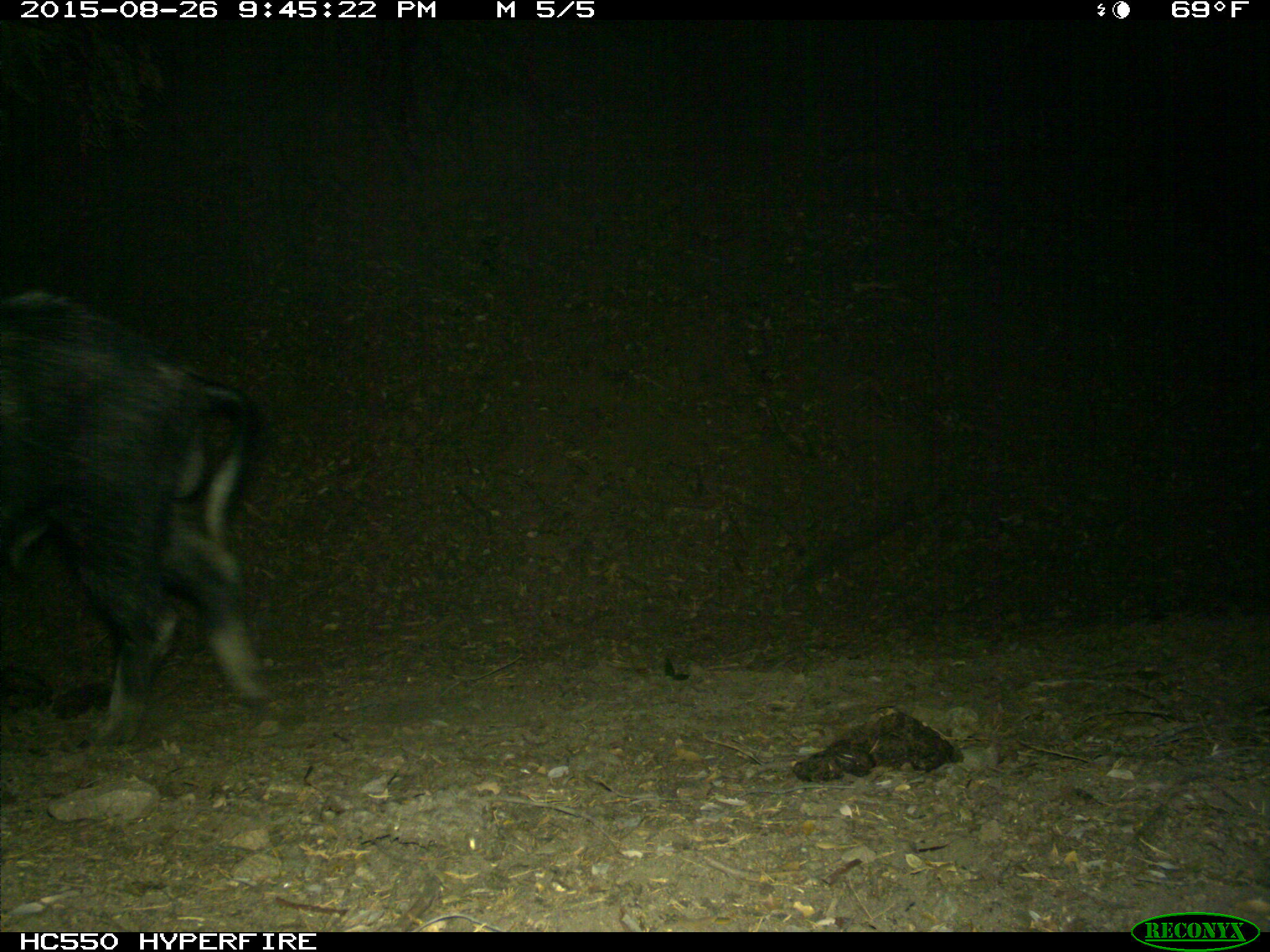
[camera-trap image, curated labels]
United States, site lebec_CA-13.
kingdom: Animalia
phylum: Chordata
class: Mammalia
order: Artiodactyla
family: Suidae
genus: Sus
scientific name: Sus scrofa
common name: wild boar